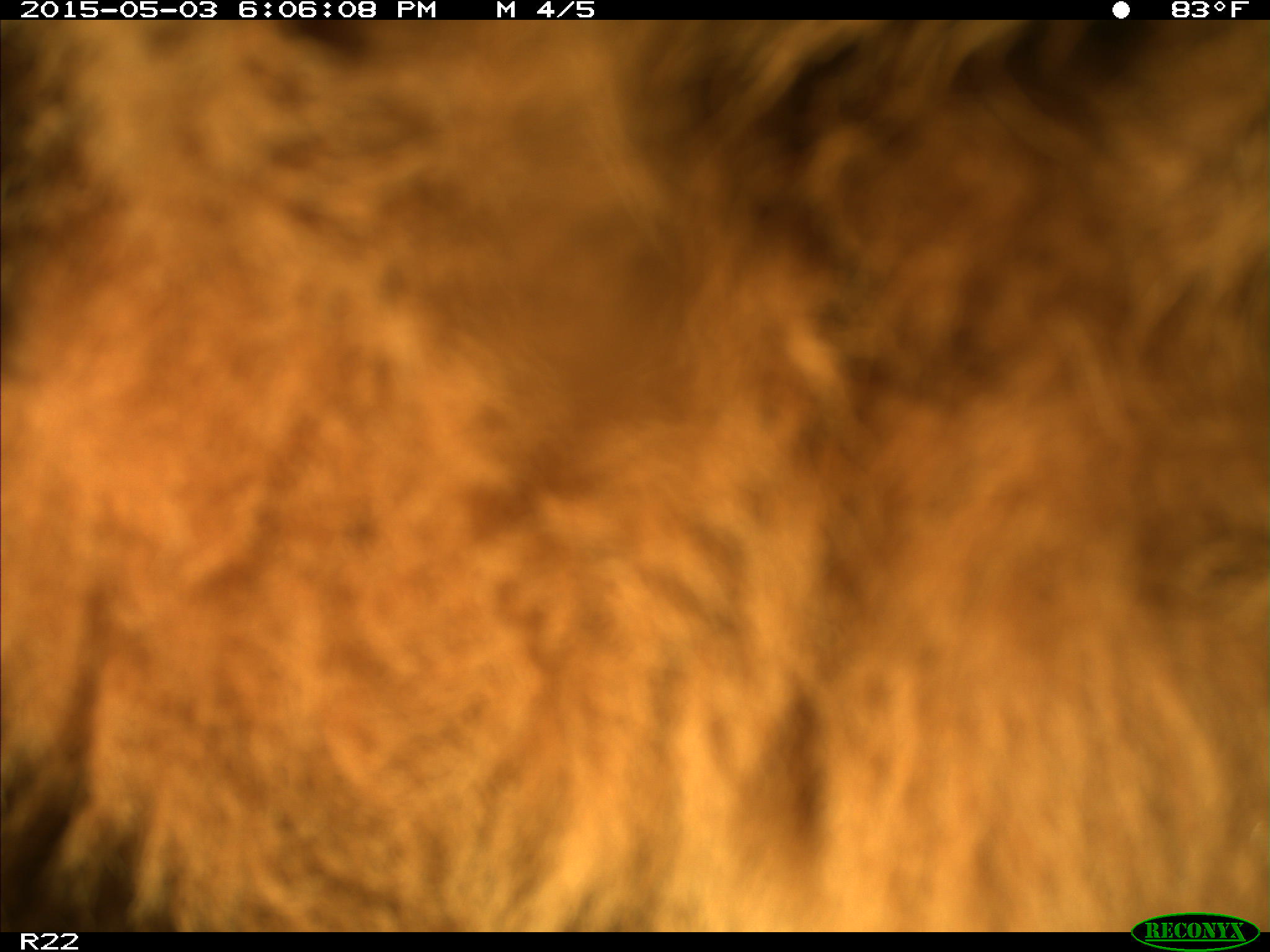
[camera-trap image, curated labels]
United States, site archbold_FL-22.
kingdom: Animalia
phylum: Chordata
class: Mammalia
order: Artiodactyla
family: Bovidae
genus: Bos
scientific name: Bos taurus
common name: domestic cow